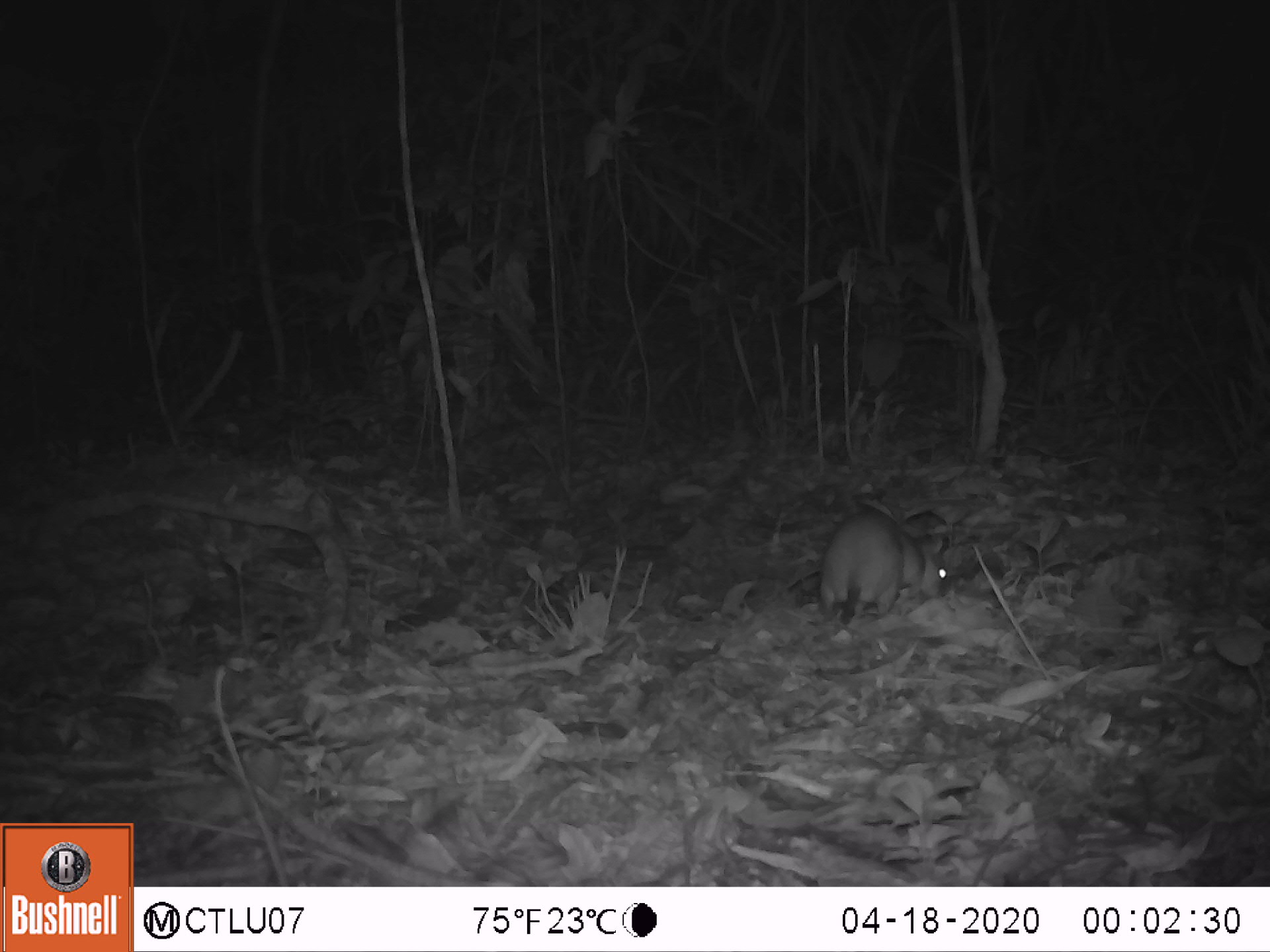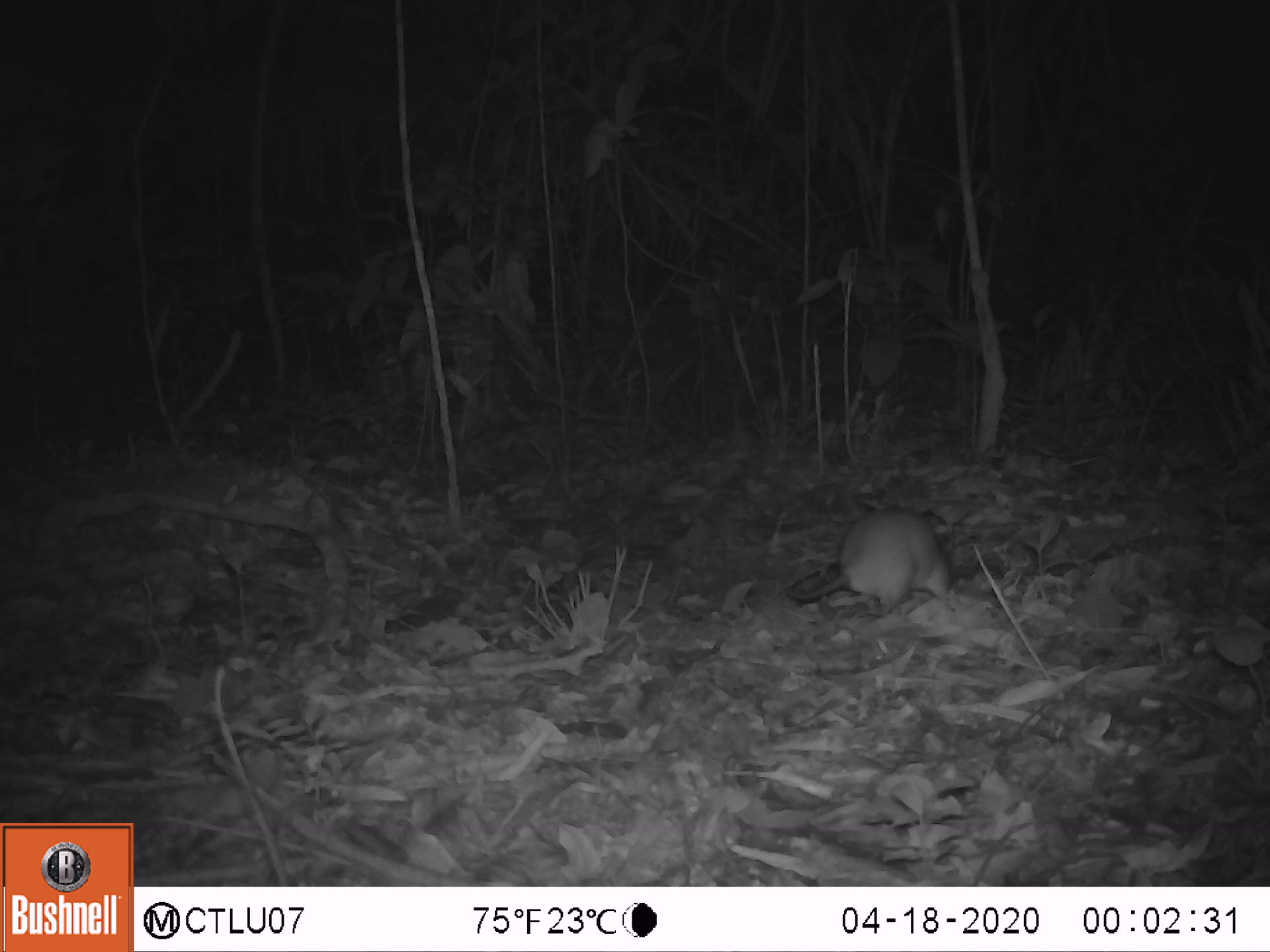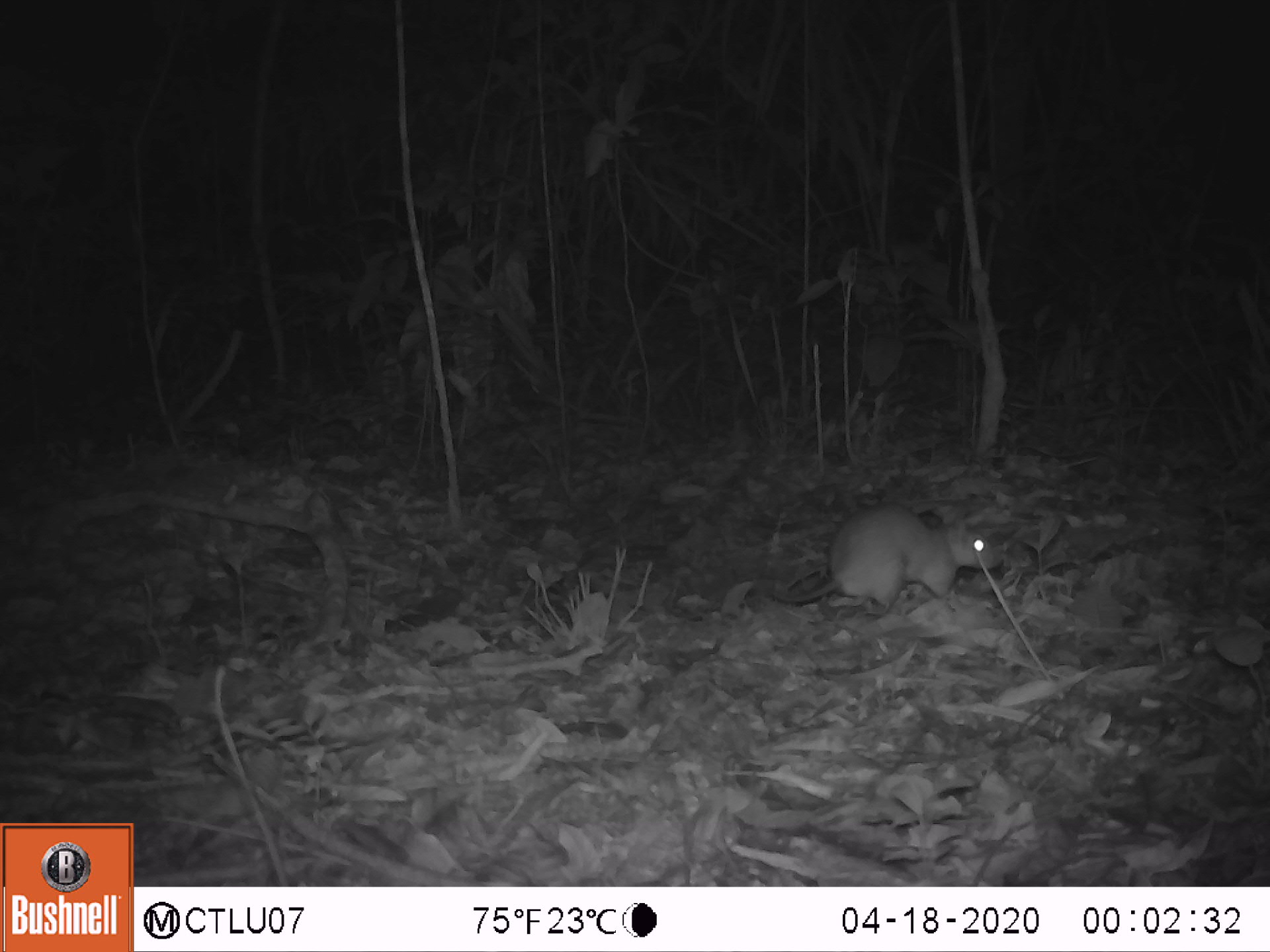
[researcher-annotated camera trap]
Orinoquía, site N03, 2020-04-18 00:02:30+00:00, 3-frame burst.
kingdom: Animalia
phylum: Chordata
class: Mammalia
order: Rodentia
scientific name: Rodentia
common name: rodent